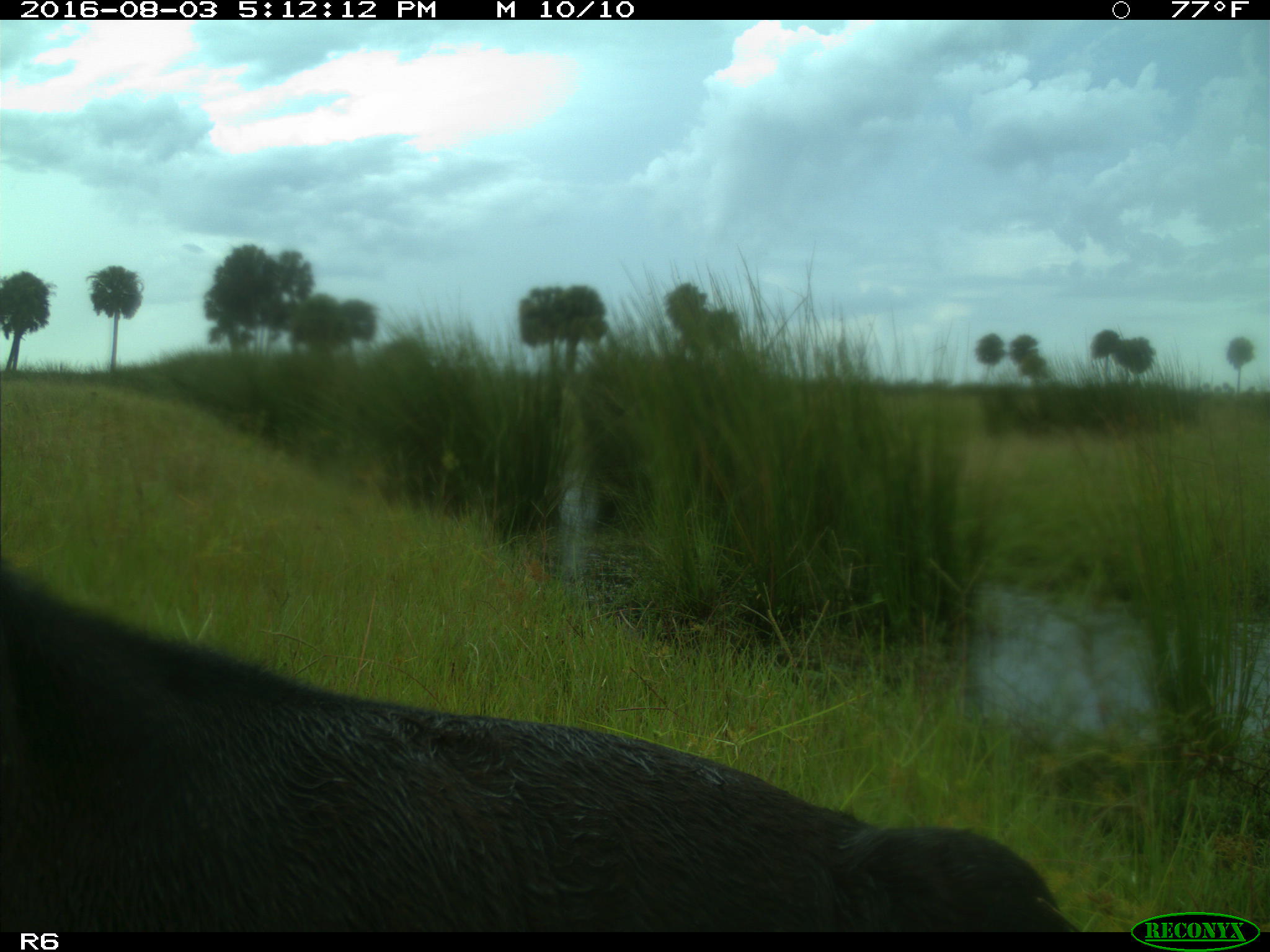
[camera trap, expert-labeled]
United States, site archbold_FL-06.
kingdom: Animalia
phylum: Chordata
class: Mammalia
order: Artiodactyla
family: Bovidae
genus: Bos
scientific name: Bos taurus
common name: domestic cow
Bos taurus (domestic cow).